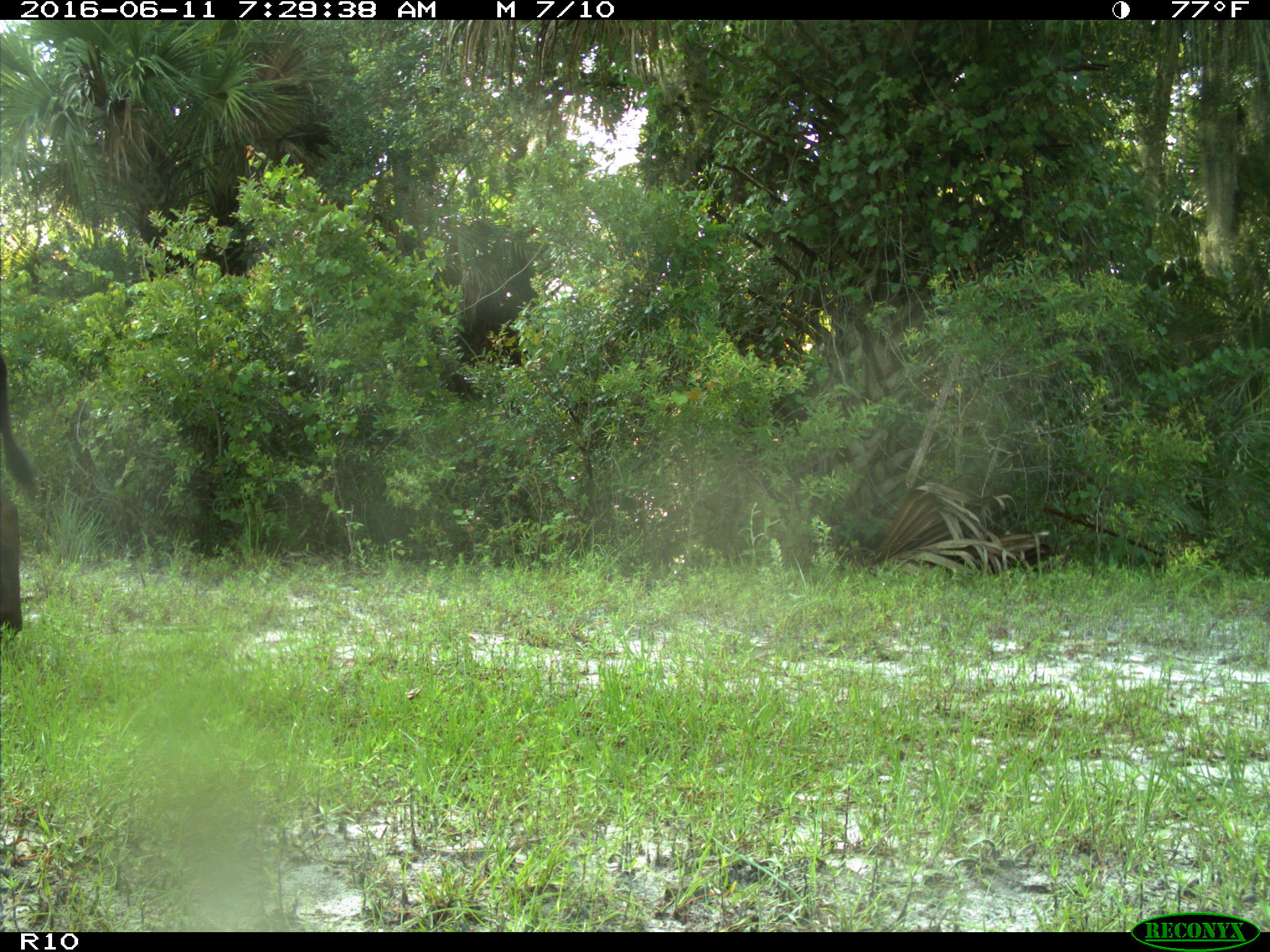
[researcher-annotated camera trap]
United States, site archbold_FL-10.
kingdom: Animalia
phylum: Chordata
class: Mammalia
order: Artiodactyla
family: Bovidae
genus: Bos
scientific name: Bos taurus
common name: domestic cow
Bos taurus (domestic cow).